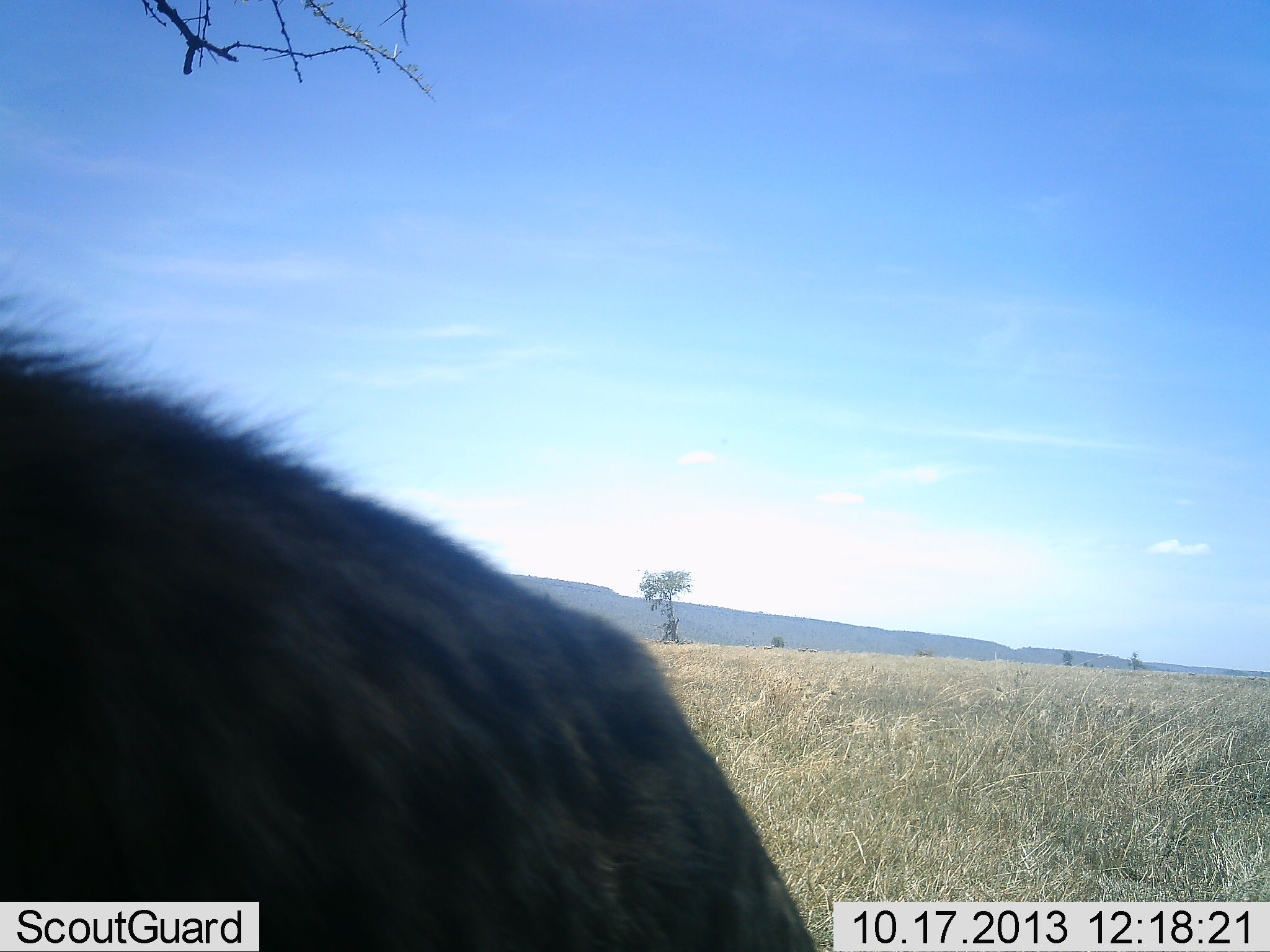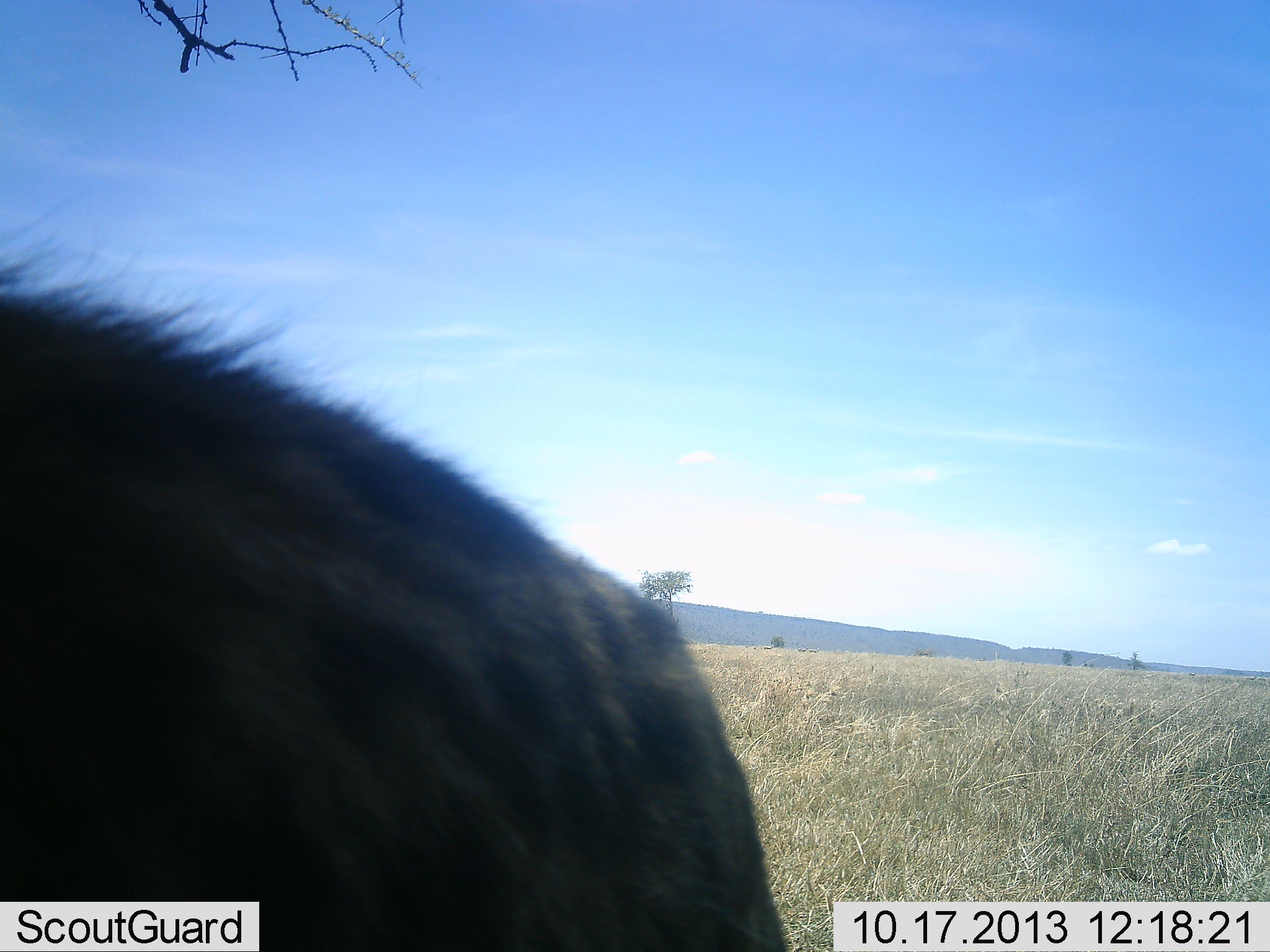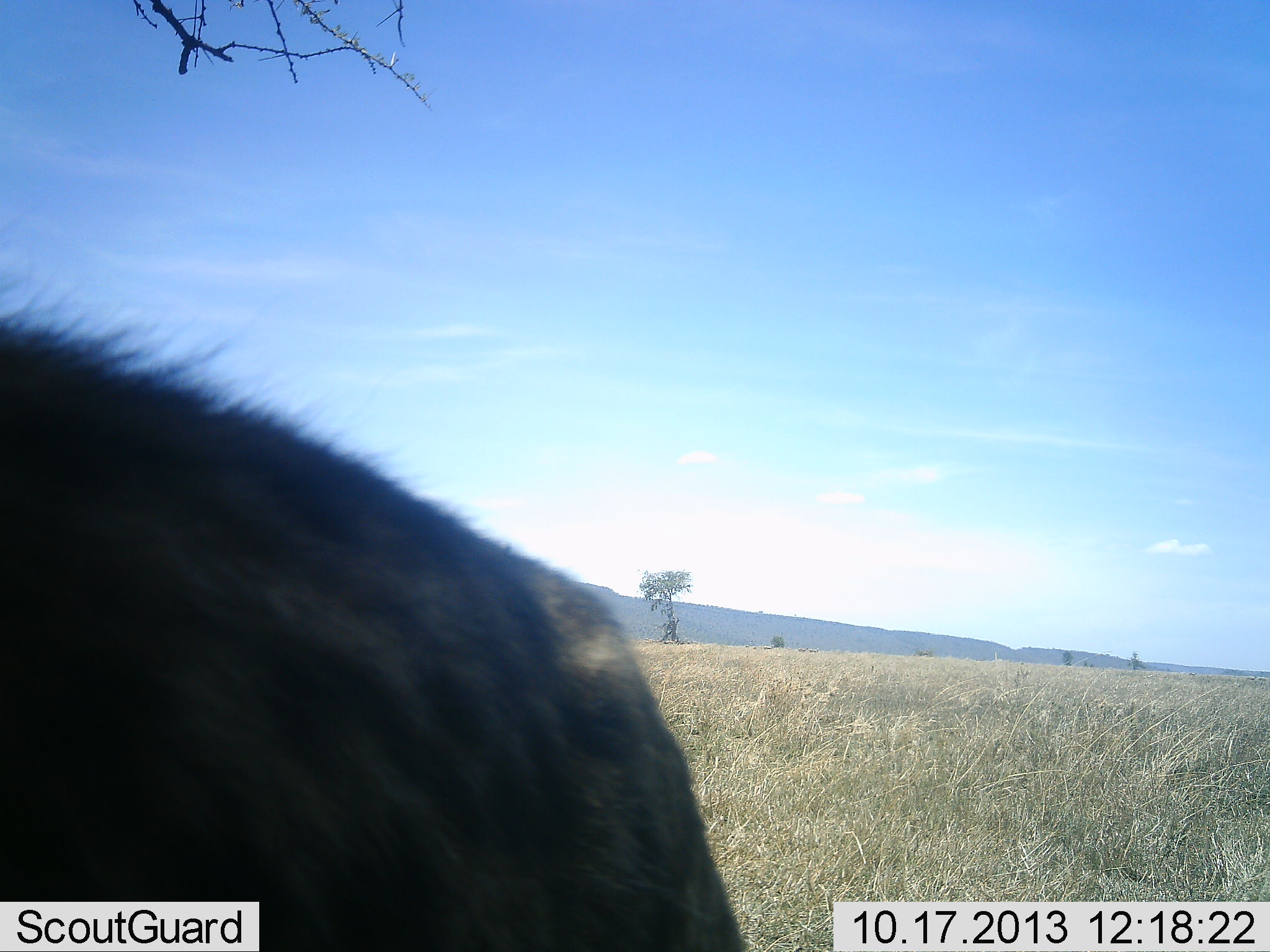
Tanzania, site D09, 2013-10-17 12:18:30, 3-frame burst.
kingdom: Animalia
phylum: Chordata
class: Mammalia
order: Carnivora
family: Hyaenidae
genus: Crocuta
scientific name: Crocuta crocuta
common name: spotted hyena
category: hyenaspotted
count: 1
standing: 80%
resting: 0%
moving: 10%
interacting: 0%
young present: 0%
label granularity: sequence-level